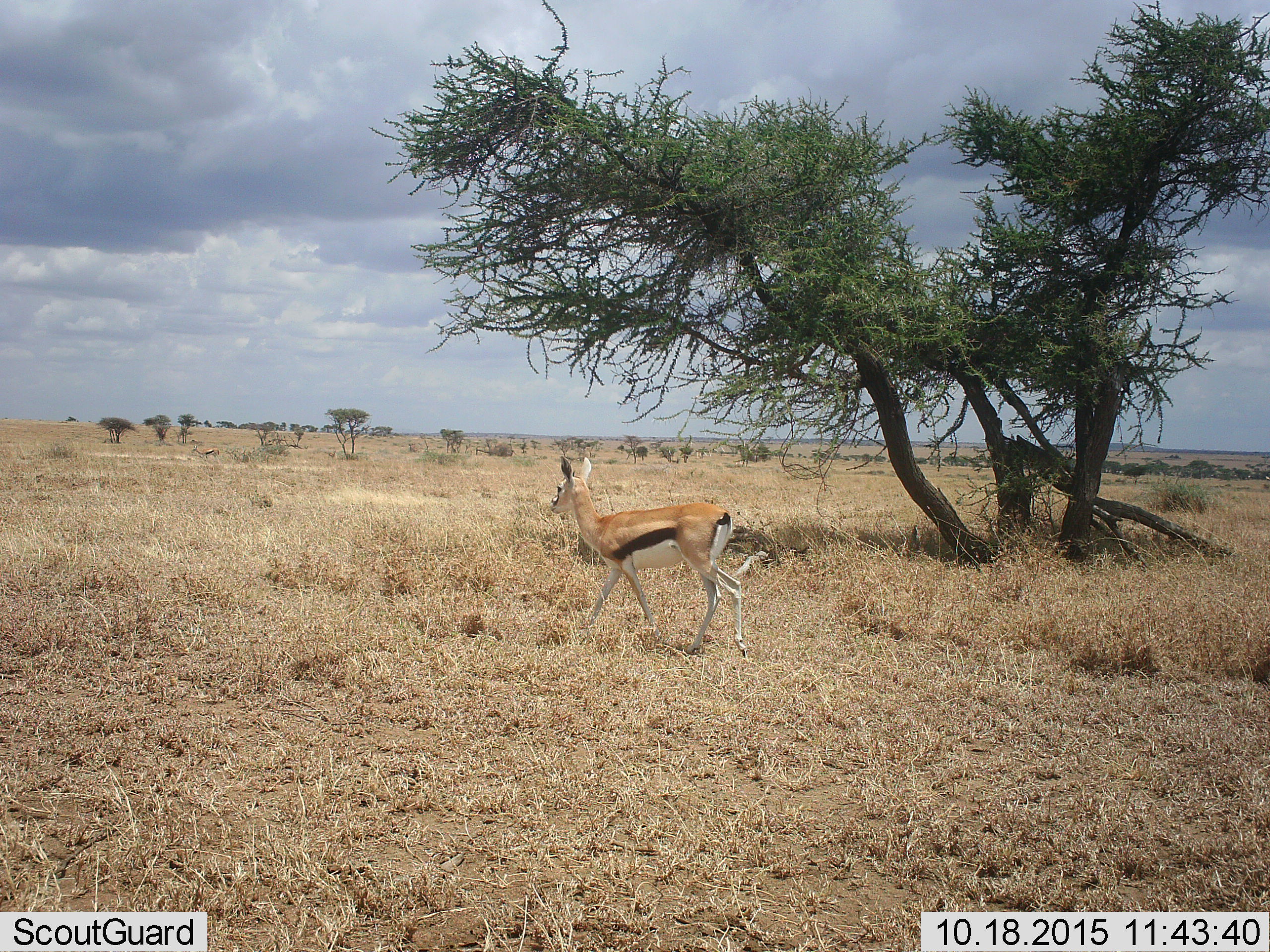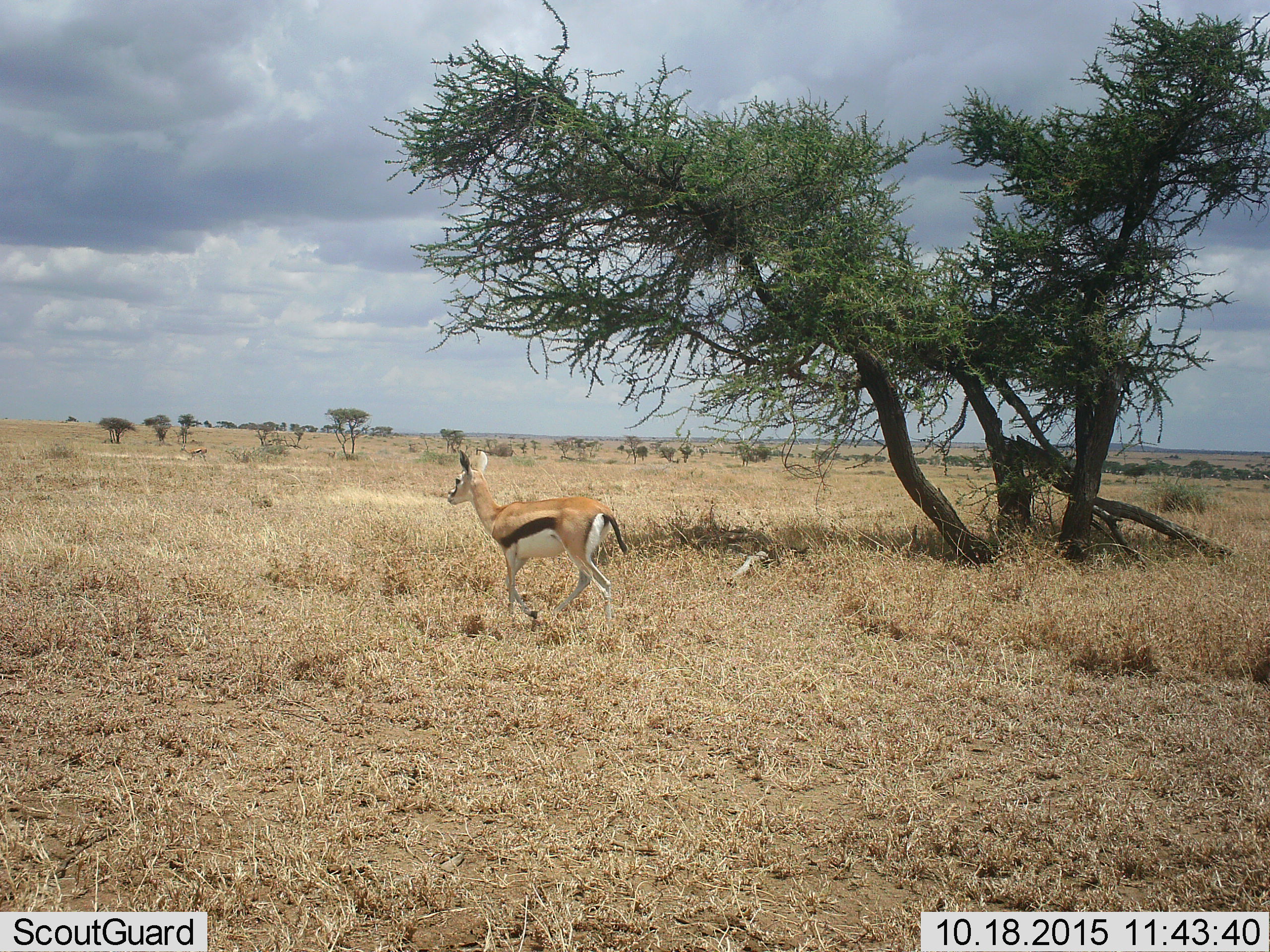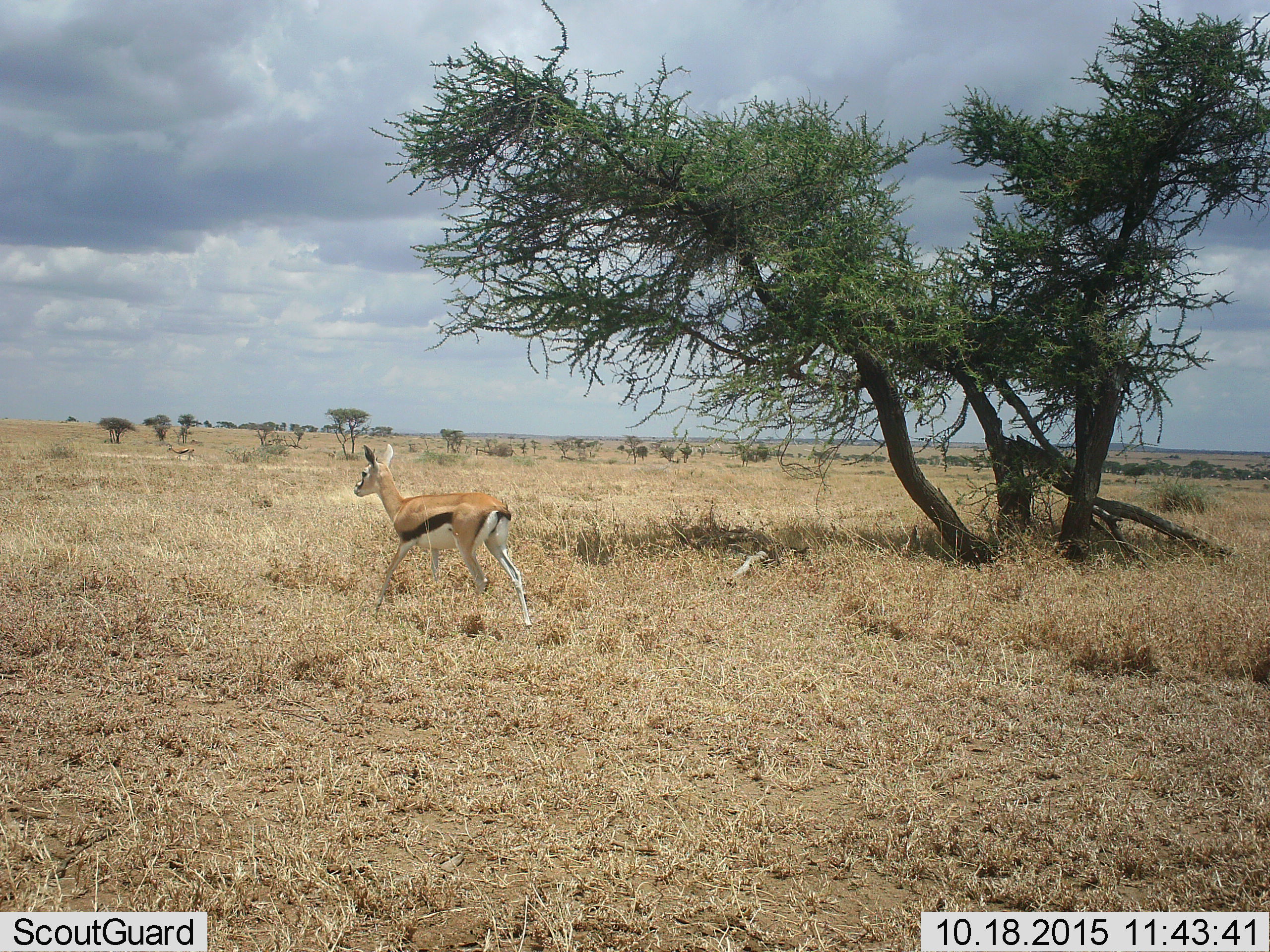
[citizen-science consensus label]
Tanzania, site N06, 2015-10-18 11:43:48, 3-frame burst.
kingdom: Animalia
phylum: Chordata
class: Mammalia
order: Artiodactyla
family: Bovidae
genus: Eudorcas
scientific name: Eudorcas thomsonii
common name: thomson's gazelle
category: gazellethomsons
Gazellethomsons (thomson's gazelle) (Eudorcas thomsonii), count 1. Behavior (volunteer vote fractions): standing 33%, resting 0%, moving 89%, interacting 0%. Young present (vote fraction): 0%. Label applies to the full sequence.